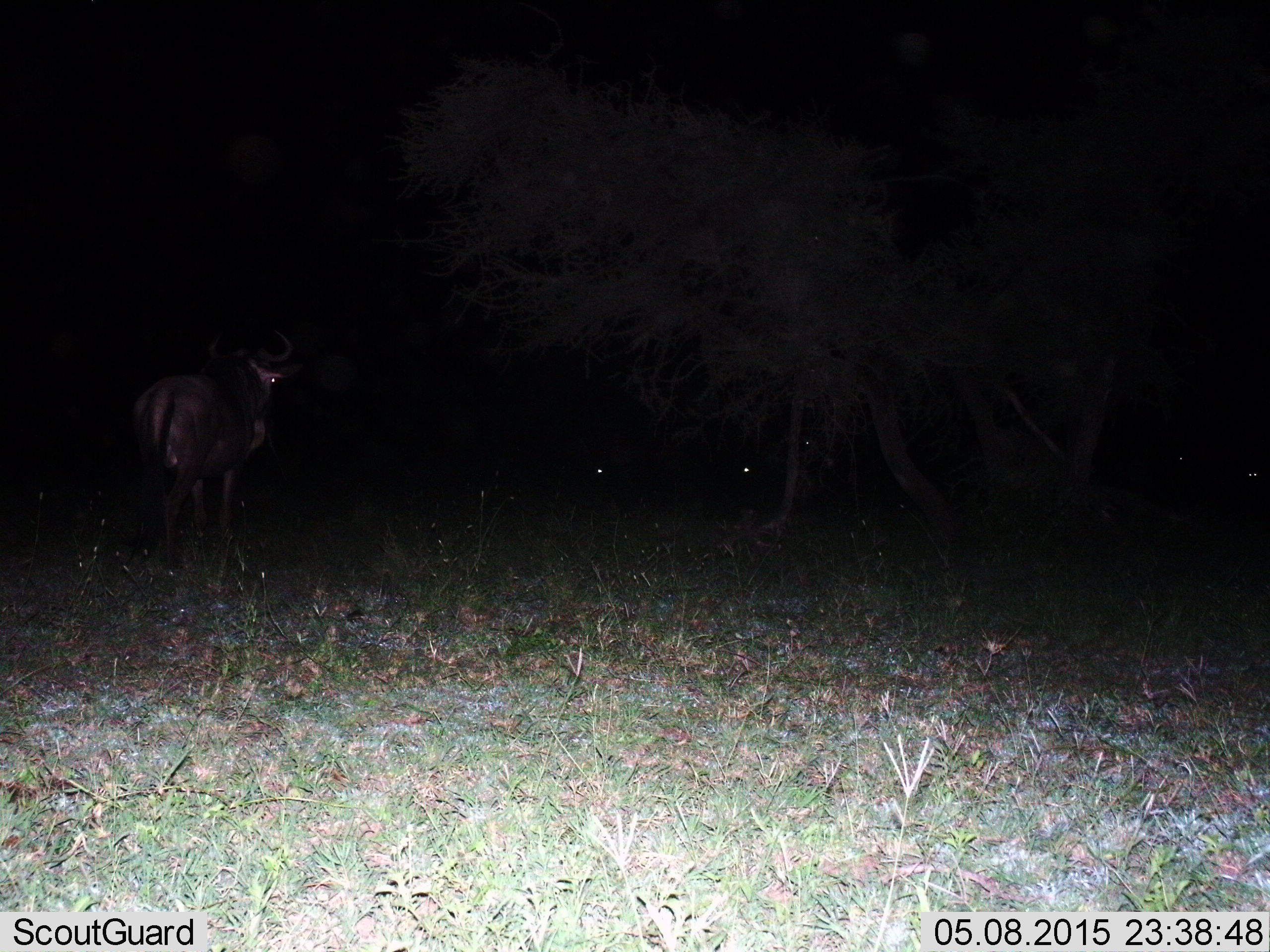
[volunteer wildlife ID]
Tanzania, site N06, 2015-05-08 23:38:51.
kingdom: Animalia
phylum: Chordata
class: Mammalia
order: Artiodactyla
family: Bovidae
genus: Connochaetes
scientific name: Connochaetes taurinus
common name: blue wildebeest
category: wildebeest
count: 1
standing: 90%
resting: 0%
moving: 20%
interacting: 0%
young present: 0%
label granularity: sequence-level